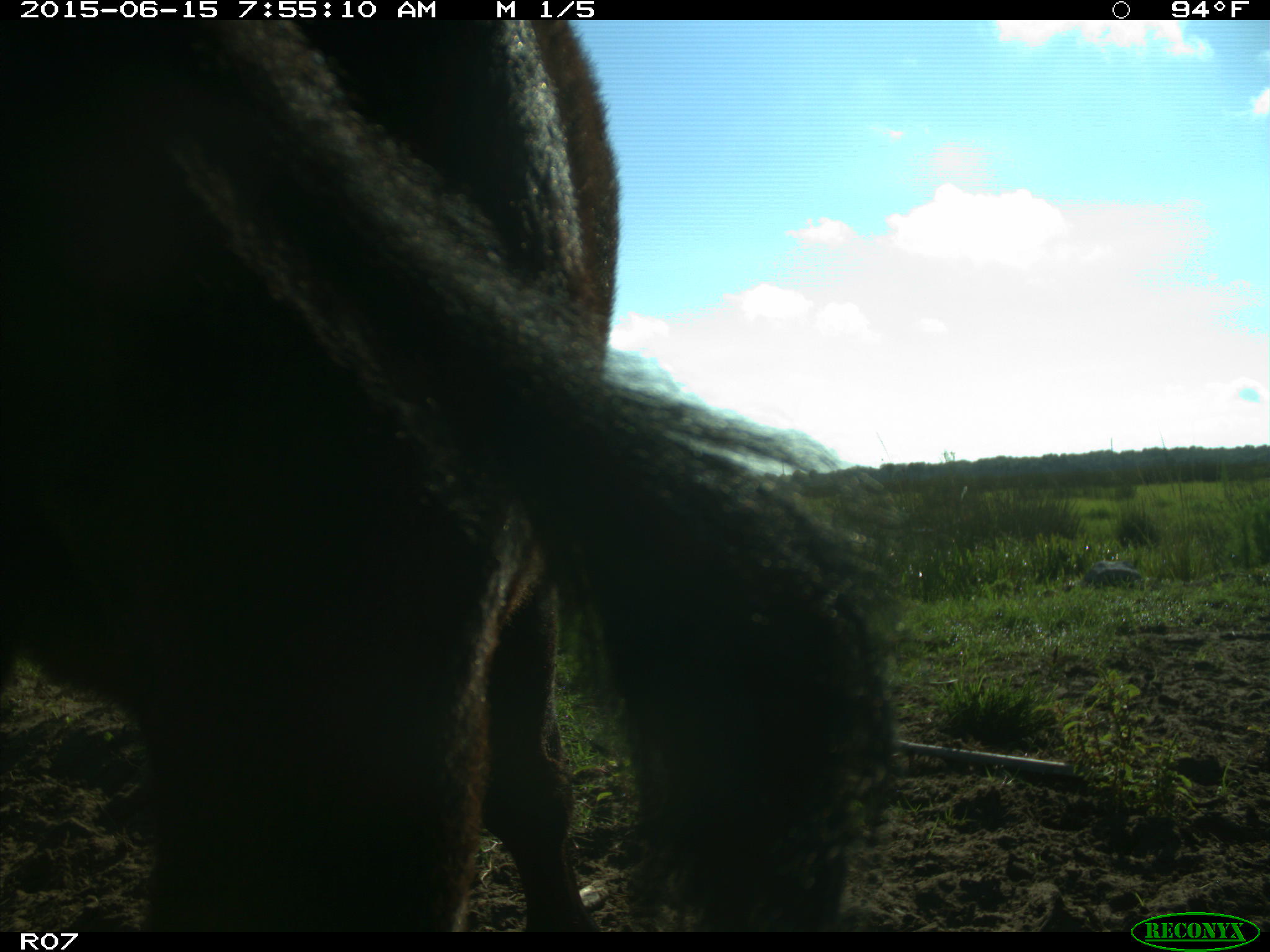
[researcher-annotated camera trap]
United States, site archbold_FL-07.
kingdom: Animalia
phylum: Chordata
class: Mammalia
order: Artiodactyla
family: Bovidae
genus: Bos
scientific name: Bos taurus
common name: domestic cow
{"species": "Bos taurus (domestic cow)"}